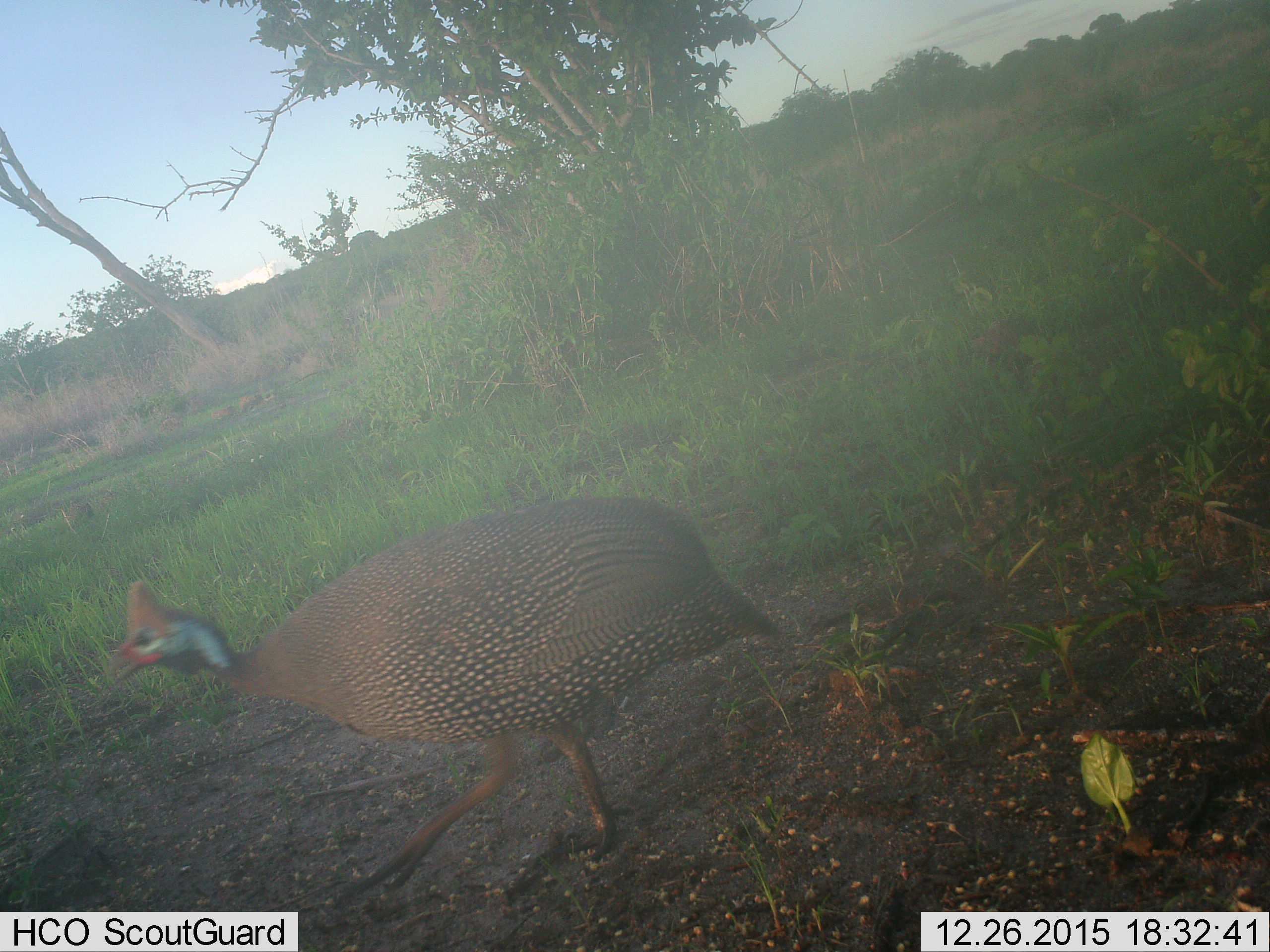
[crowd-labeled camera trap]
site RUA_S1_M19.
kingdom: Animalia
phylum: Chordata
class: Aves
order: Galliformes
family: Numididae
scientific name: Numididae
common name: guineafowl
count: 1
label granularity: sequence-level